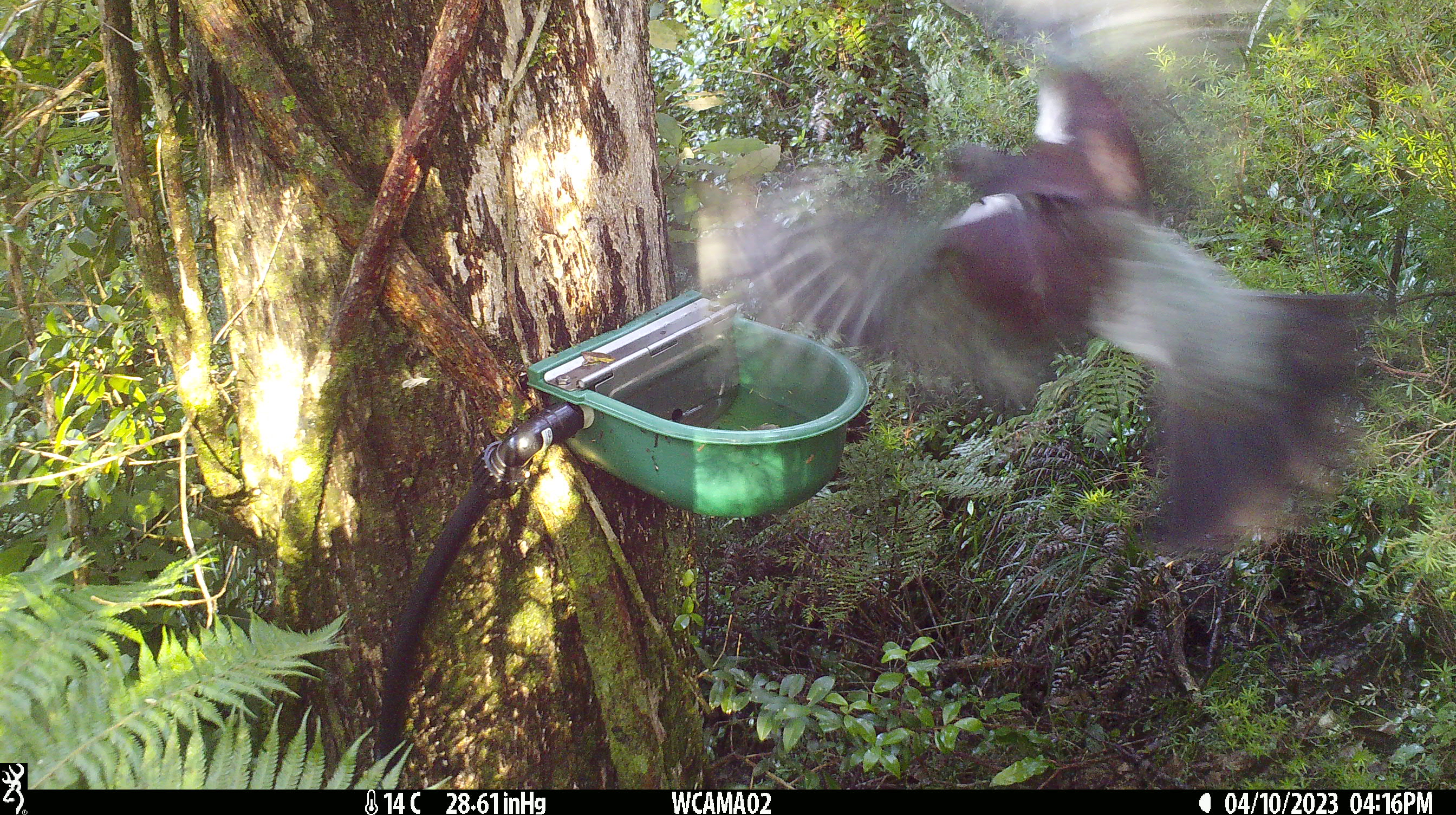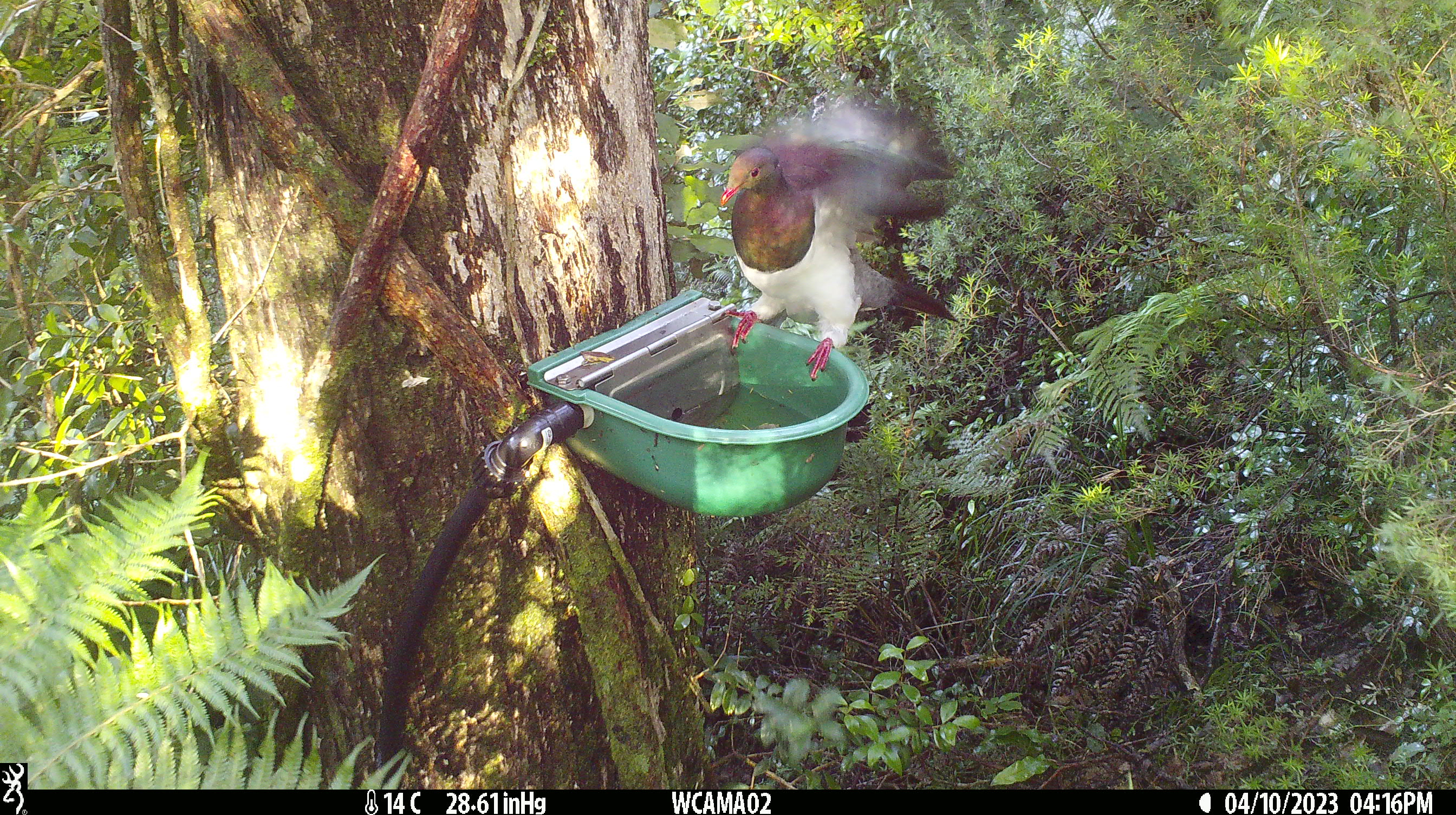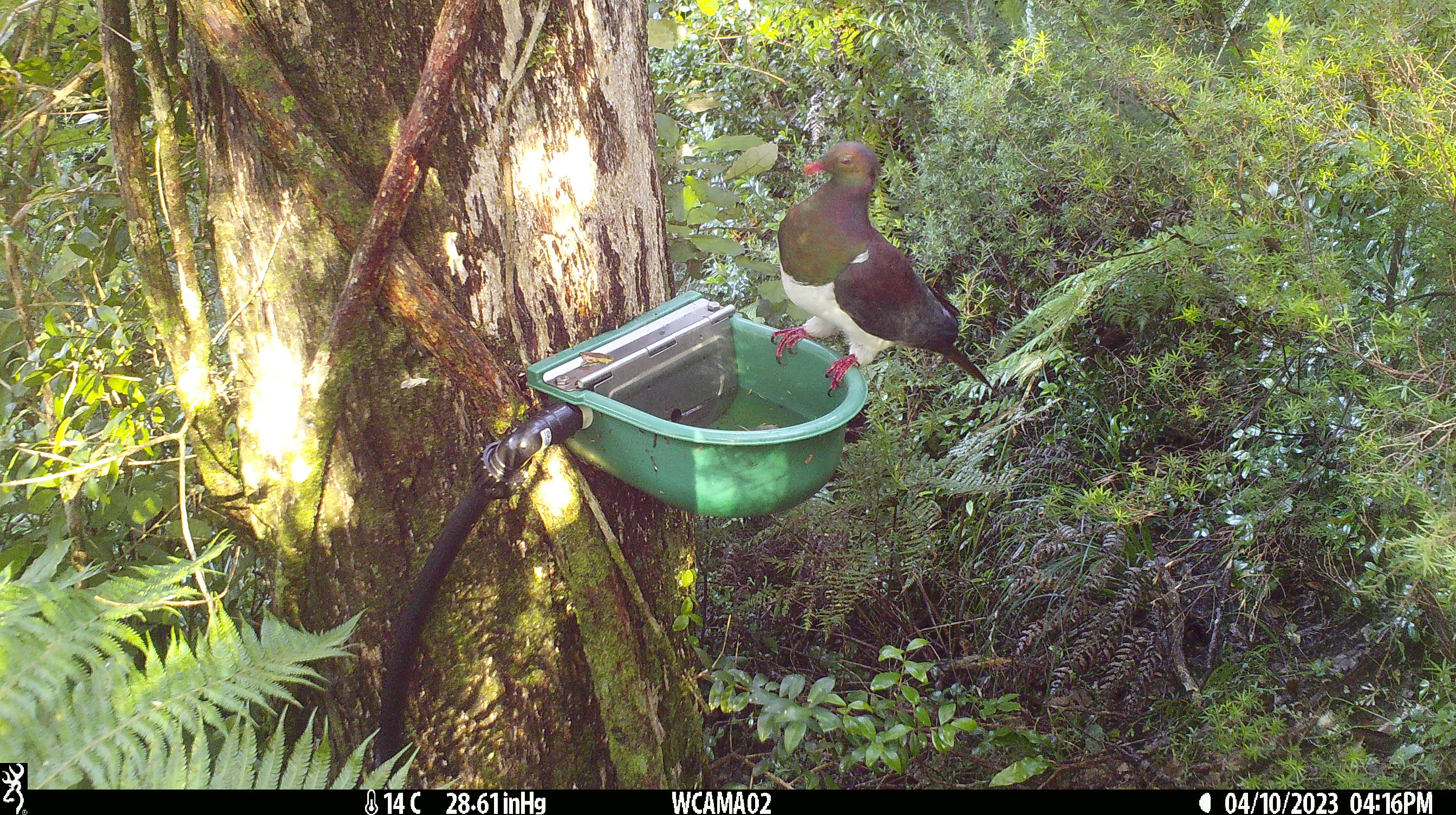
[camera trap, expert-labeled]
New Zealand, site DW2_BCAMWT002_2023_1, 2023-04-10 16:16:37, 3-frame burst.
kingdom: Animalia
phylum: Chordata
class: Aves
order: Columbiformes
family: Columbidae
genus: Hemiphaga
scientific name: Hemiphaga novaeseelandiae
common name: new zealand pigeon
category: kereru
Kereru (new zealand pigeon) (Hemiphaga novaeseelandiae).